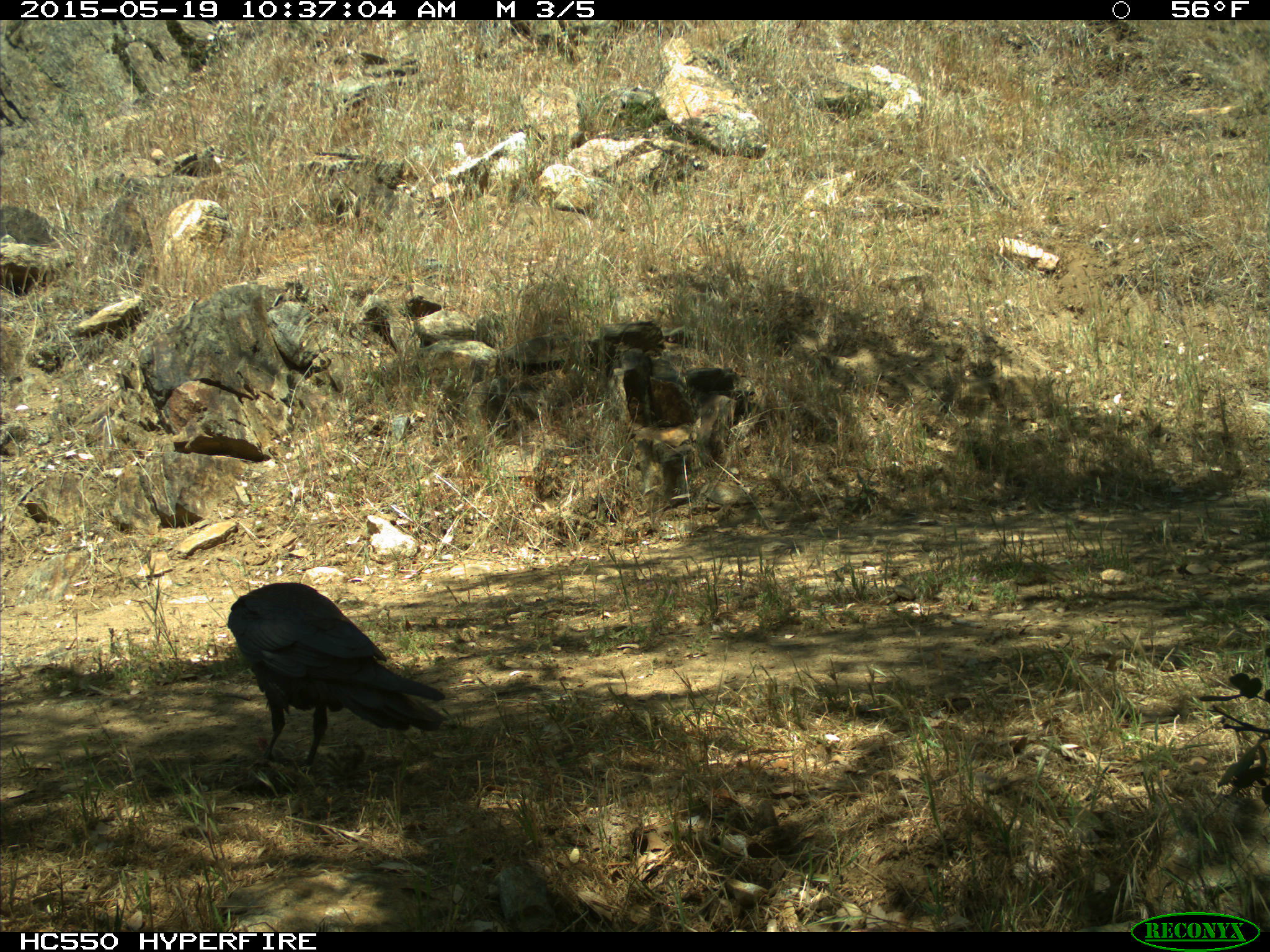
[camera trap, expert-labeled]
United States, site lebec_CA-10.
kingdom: Animalia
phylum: Chordata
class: Aves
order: Passeriformes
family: Corvidae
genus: Corvus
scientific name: Corvus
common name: crows and ravens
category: unidentified corvus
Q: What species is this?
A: Unidentified corvus (crows and ravens) (Corvus).